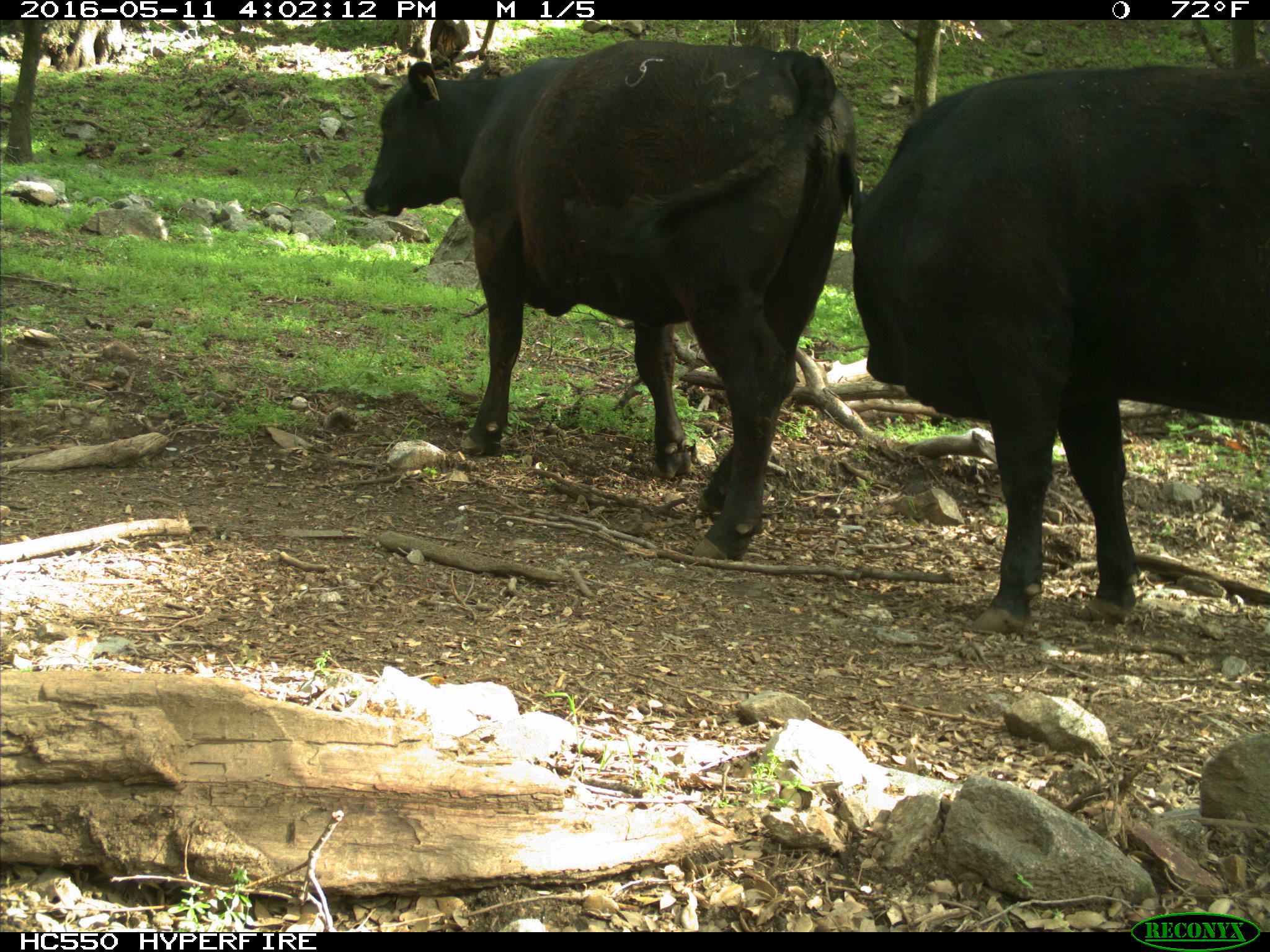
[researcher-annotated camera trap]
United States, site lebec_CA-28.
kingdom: Animalia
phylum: Chordata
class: Mammalia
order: Artiodactyla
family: Bovidae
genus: Bos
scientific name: Bos taurus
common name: domestic cow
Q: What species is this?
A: Bos taurus (domestic cow).